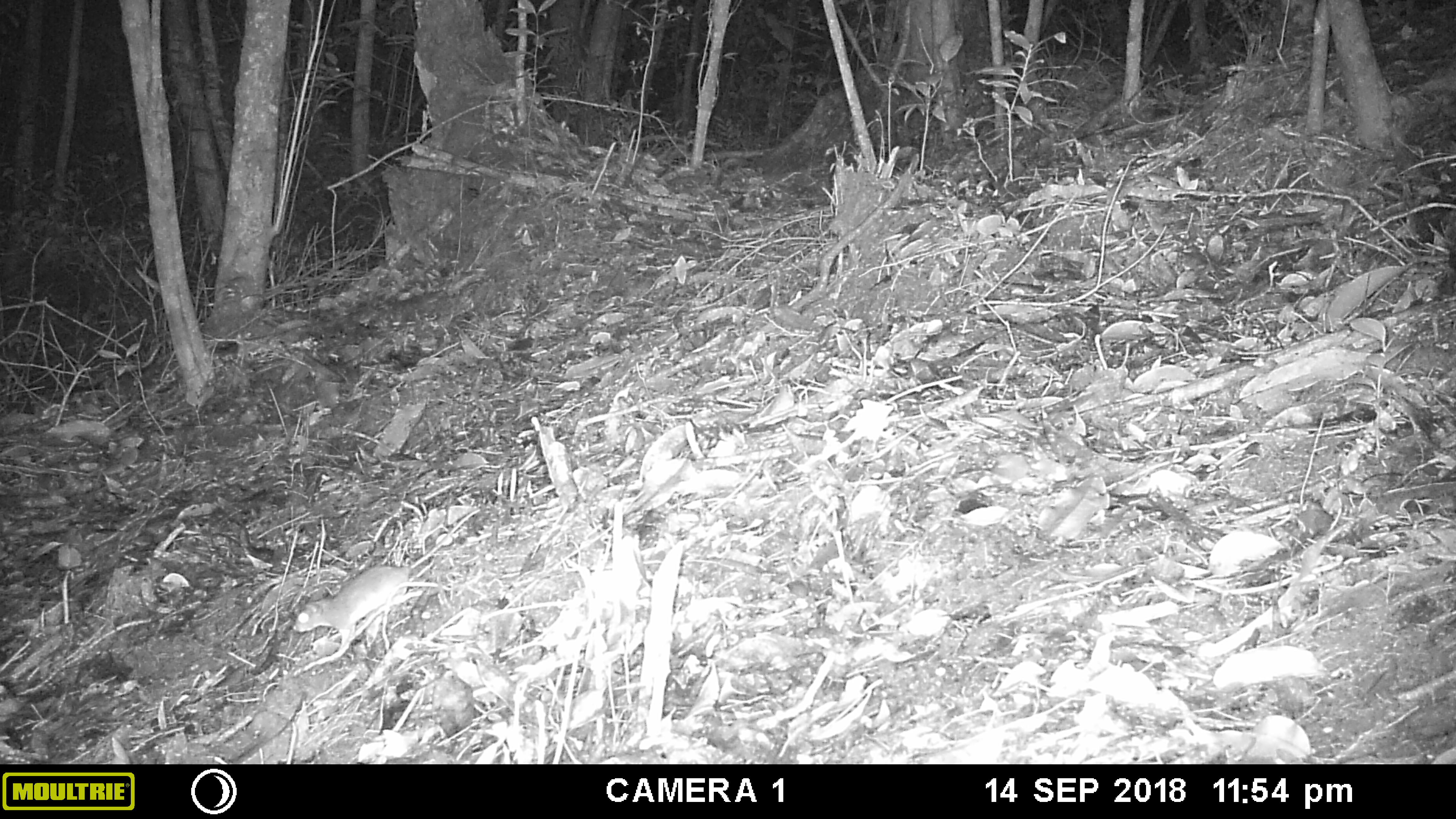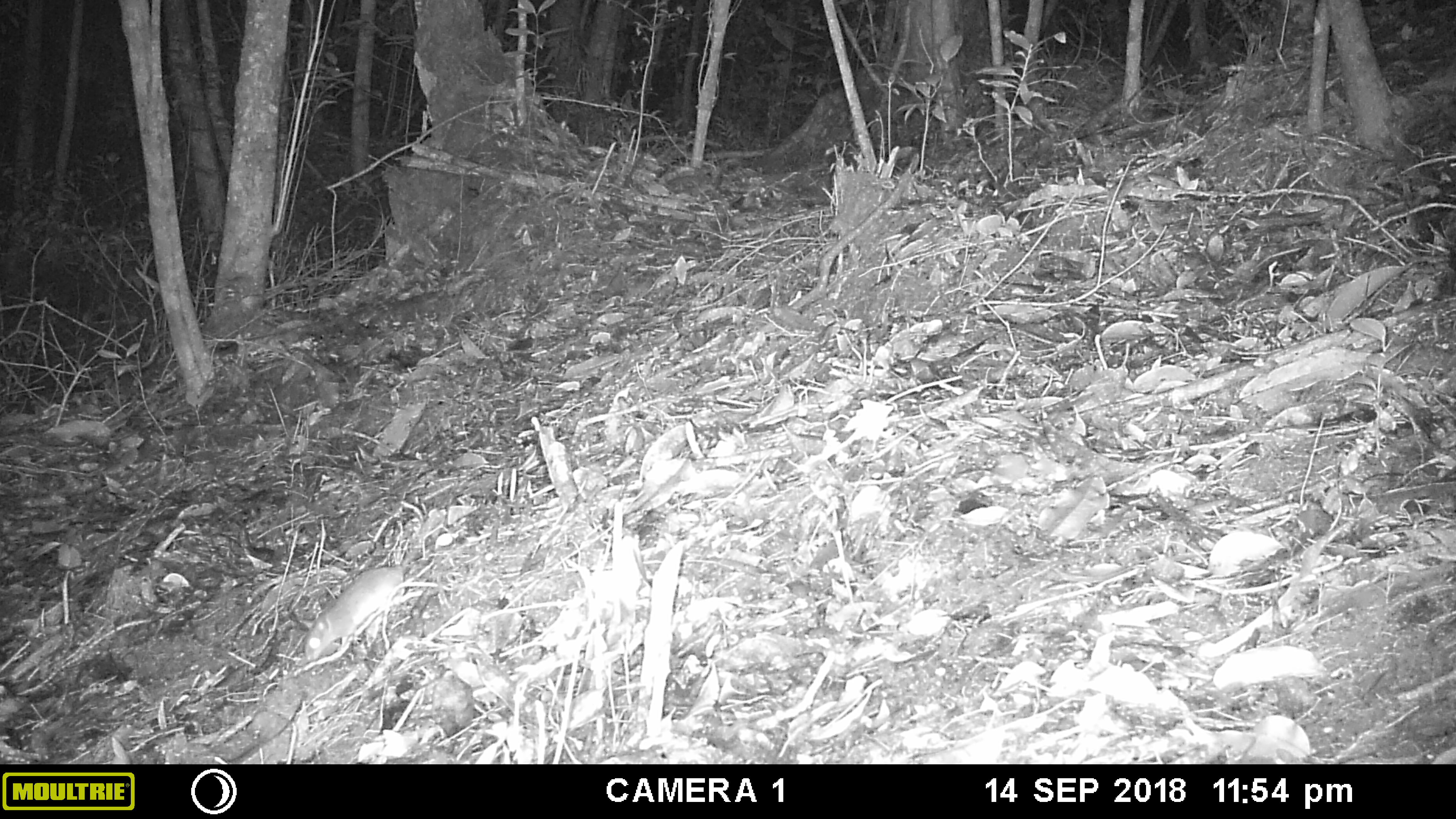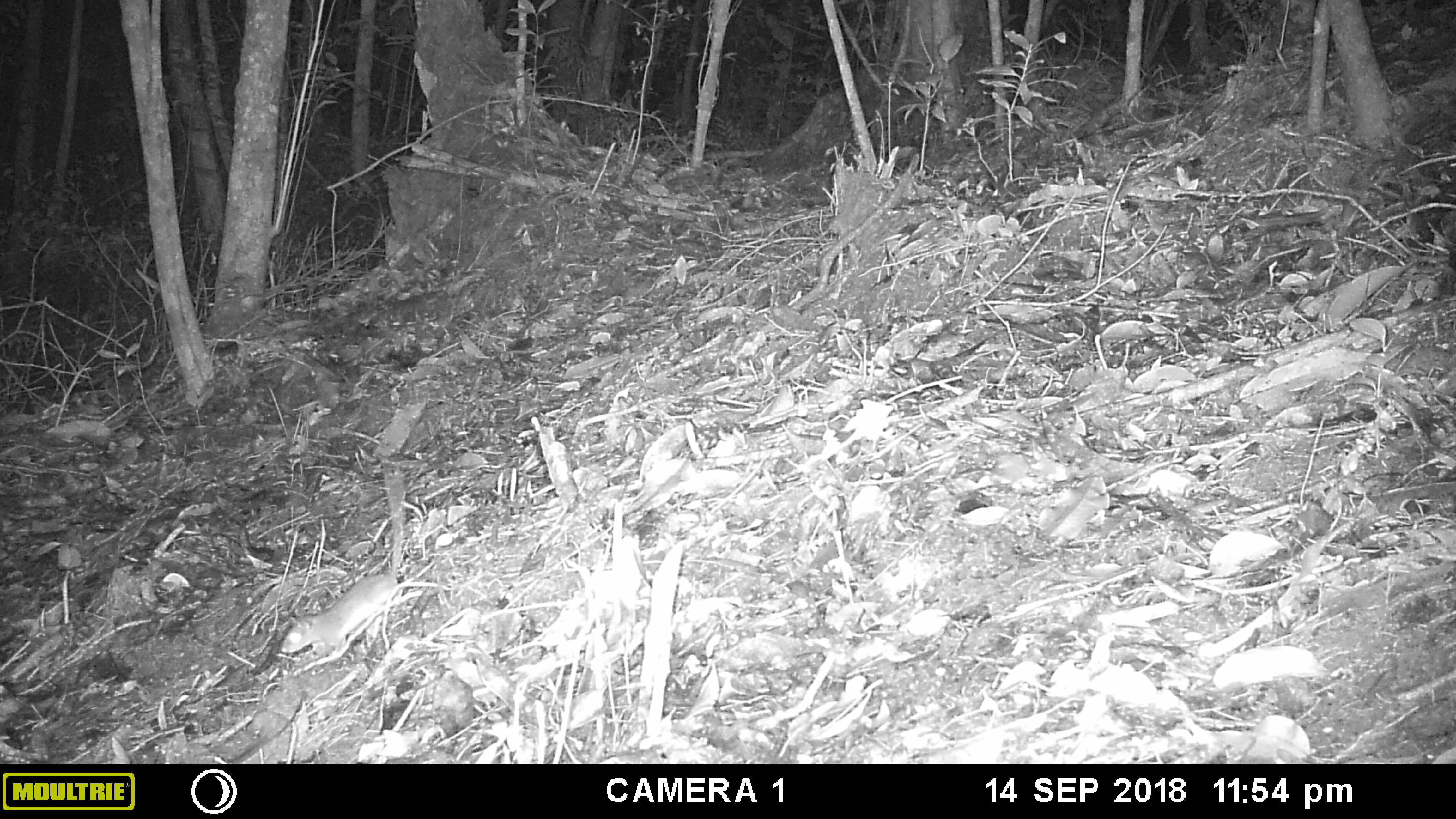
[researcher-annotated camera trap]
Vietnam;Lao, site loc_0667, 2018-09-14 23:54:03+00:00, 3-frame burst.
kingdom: Animalia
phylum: Chordata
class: Mammalia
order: Rodentia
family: Muridae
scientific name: Muridae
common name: old-world mice and rats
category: unidentified murid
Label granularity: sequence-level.